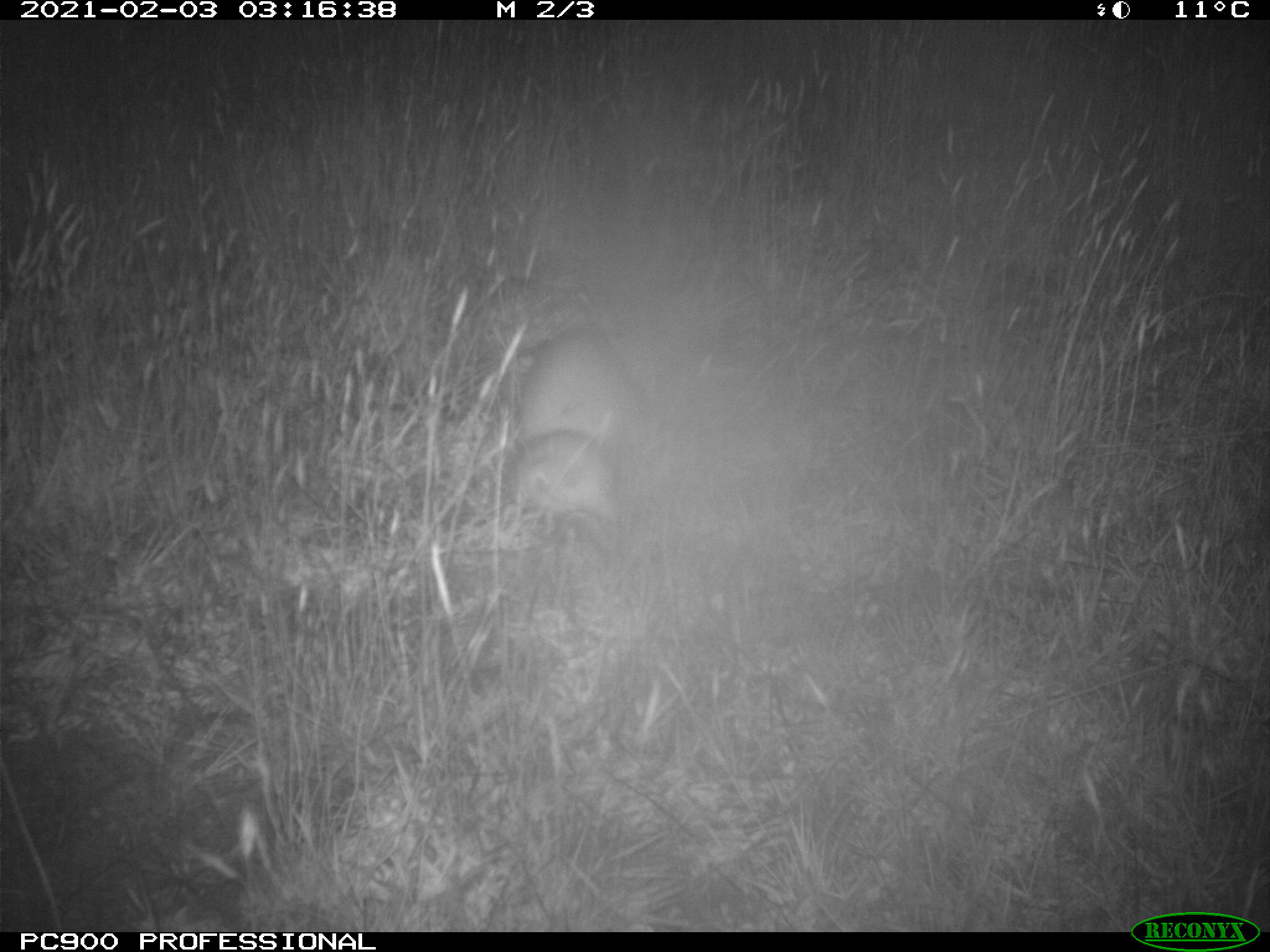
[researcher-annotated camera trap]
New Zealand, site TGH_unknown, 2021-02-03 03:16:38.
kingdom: Animalia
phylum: Chordata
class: Mammalia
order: Carnivora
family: Mustelidae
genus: Mustela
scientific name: Mustela furo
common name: ferret